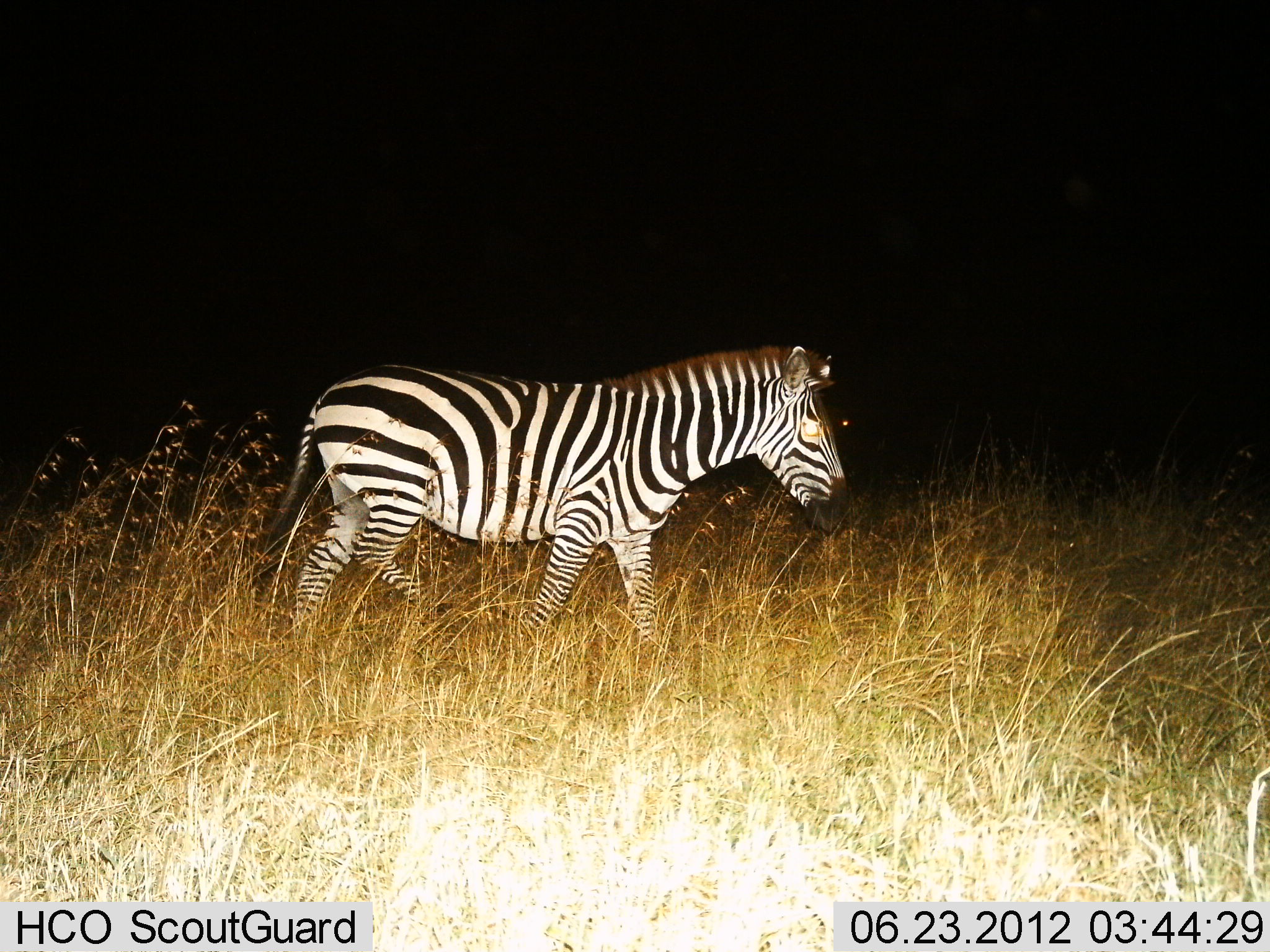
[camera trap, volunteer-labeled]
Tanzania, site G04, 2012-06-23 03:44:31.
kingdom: Animalia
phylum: Chordata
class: Mammalia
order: Perissodactyla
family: Equidae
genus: Equus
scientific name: Equus quagga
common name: plains zebra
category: zebra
Zebra (plains zebra) (Equus quagga), count 1. Behavior (volunteer vote fractions): standing 10%, resting 0%, moving 90%, interacting 0%. Young present (vote fraction): 0%. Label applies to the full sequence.